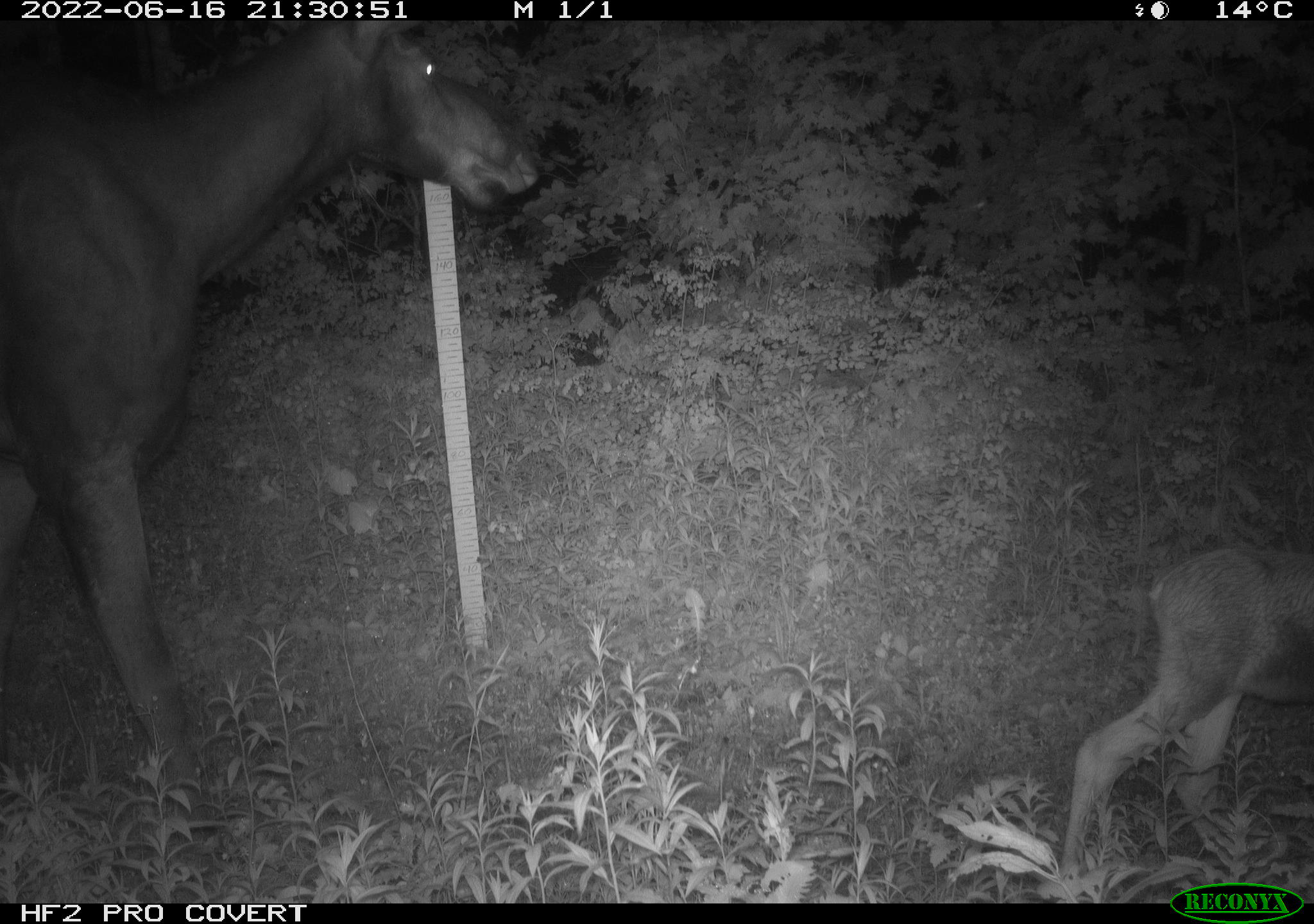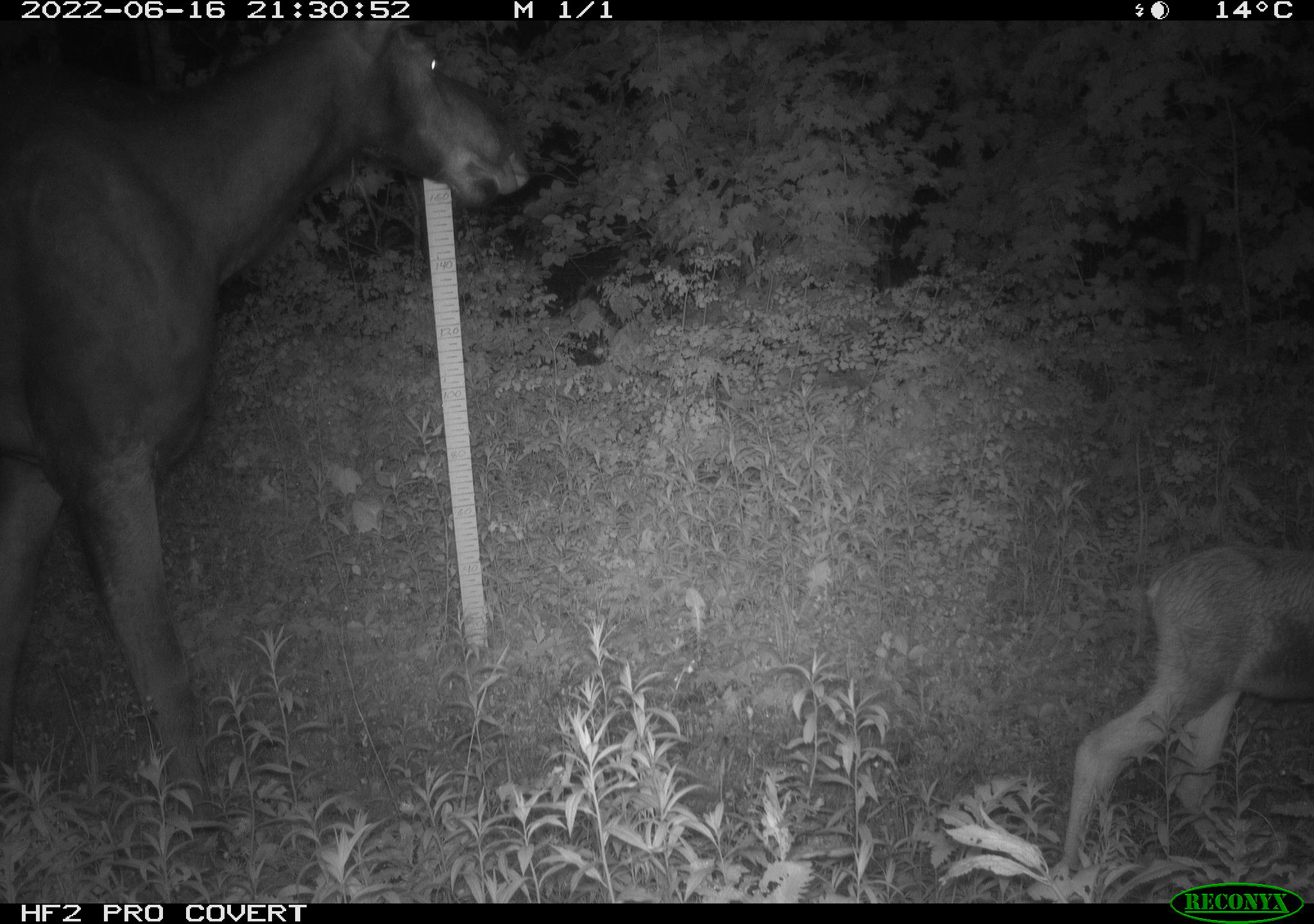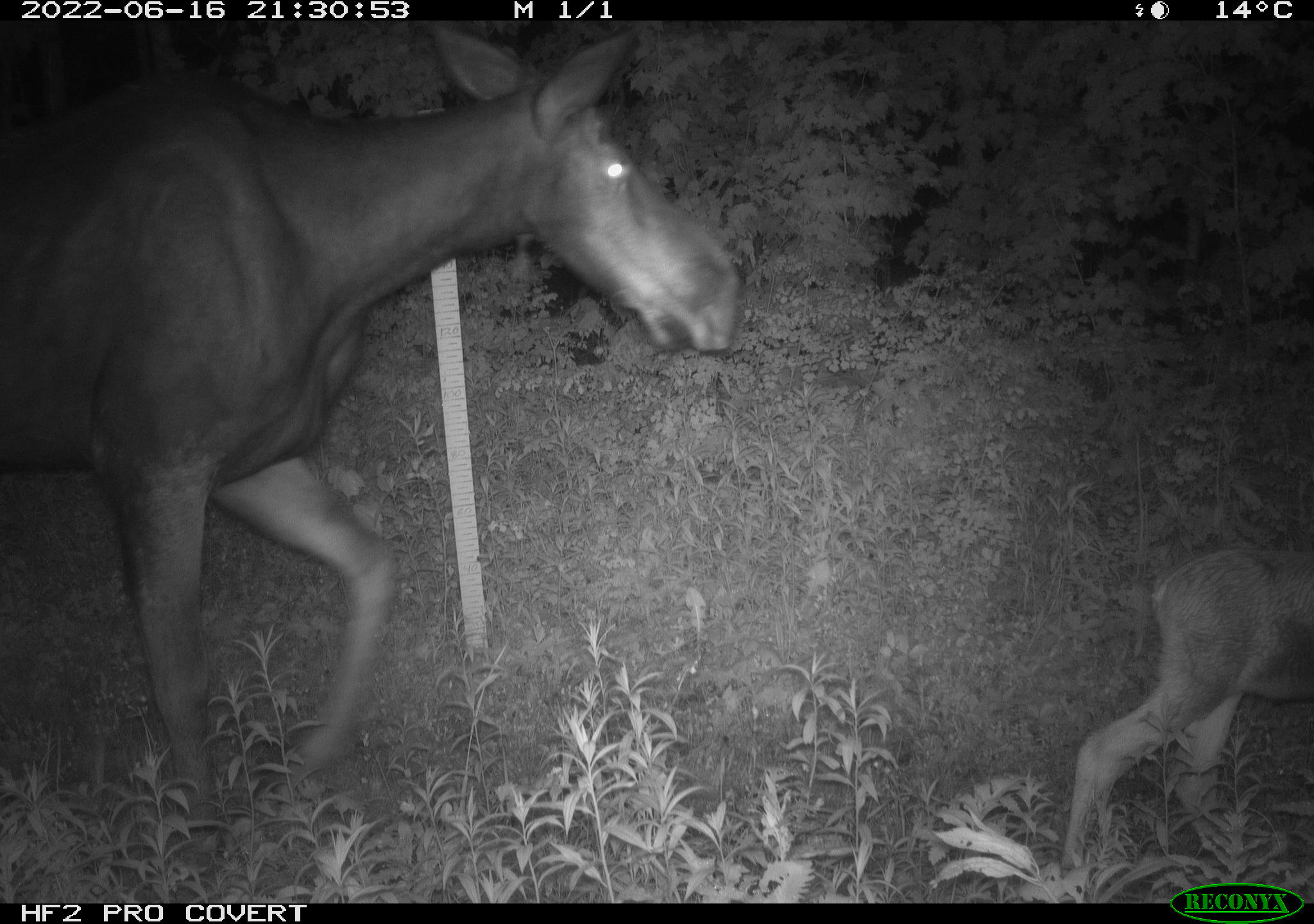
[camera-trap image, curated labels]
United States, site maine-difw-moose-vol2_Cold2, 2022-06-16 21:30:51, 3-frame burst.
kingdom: Animalia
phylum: Chordata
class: Mammalia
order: Artiodactyla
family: Cervidae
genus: Alces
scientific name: Alces alces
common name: moose